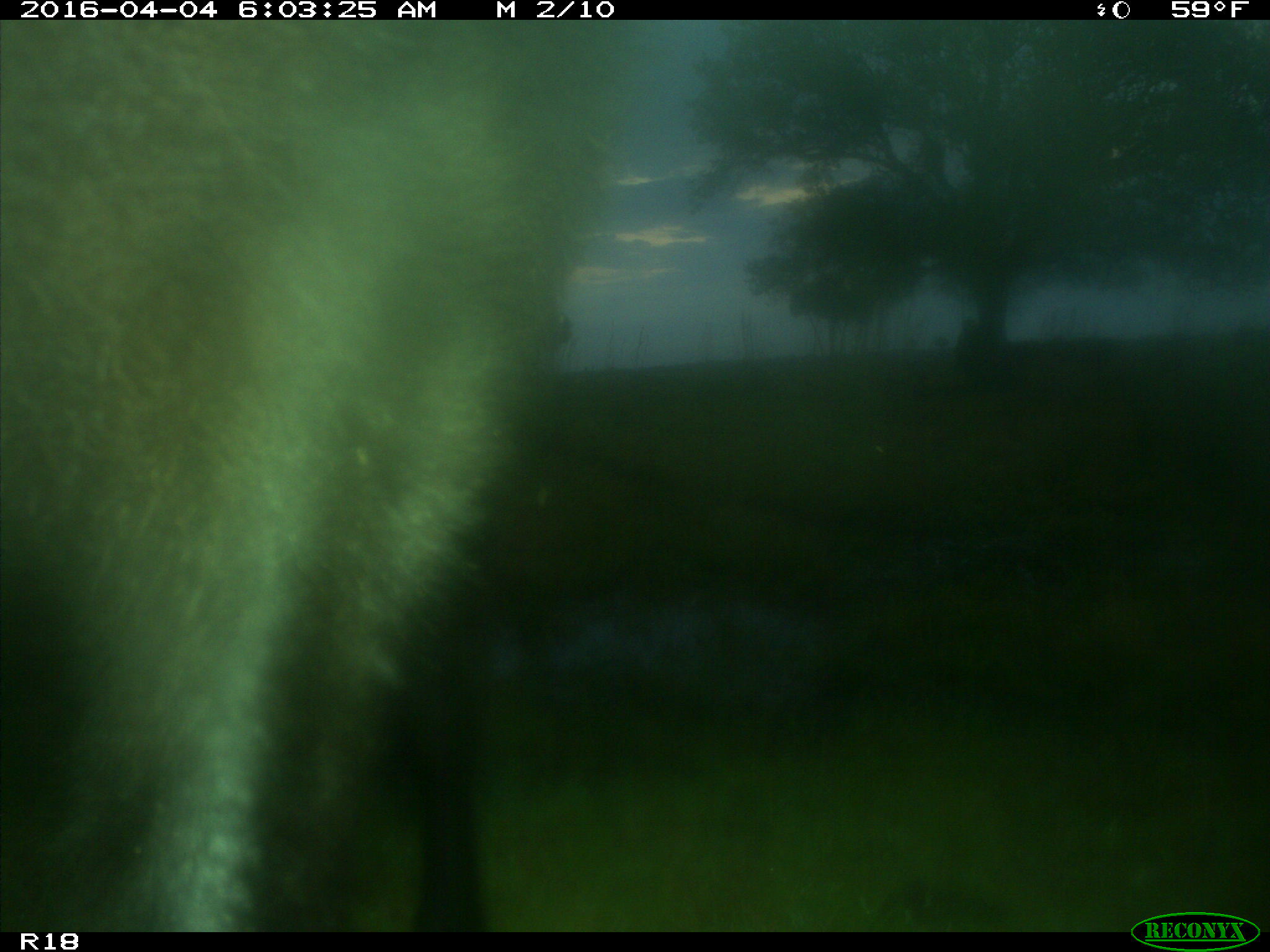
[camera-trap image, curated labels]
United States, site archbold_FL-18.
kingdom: Animalia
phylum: Chordata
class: Mammalia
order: Artiodactyla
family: Bovidae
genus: Bos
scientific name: Bos taurus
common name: domestic cow